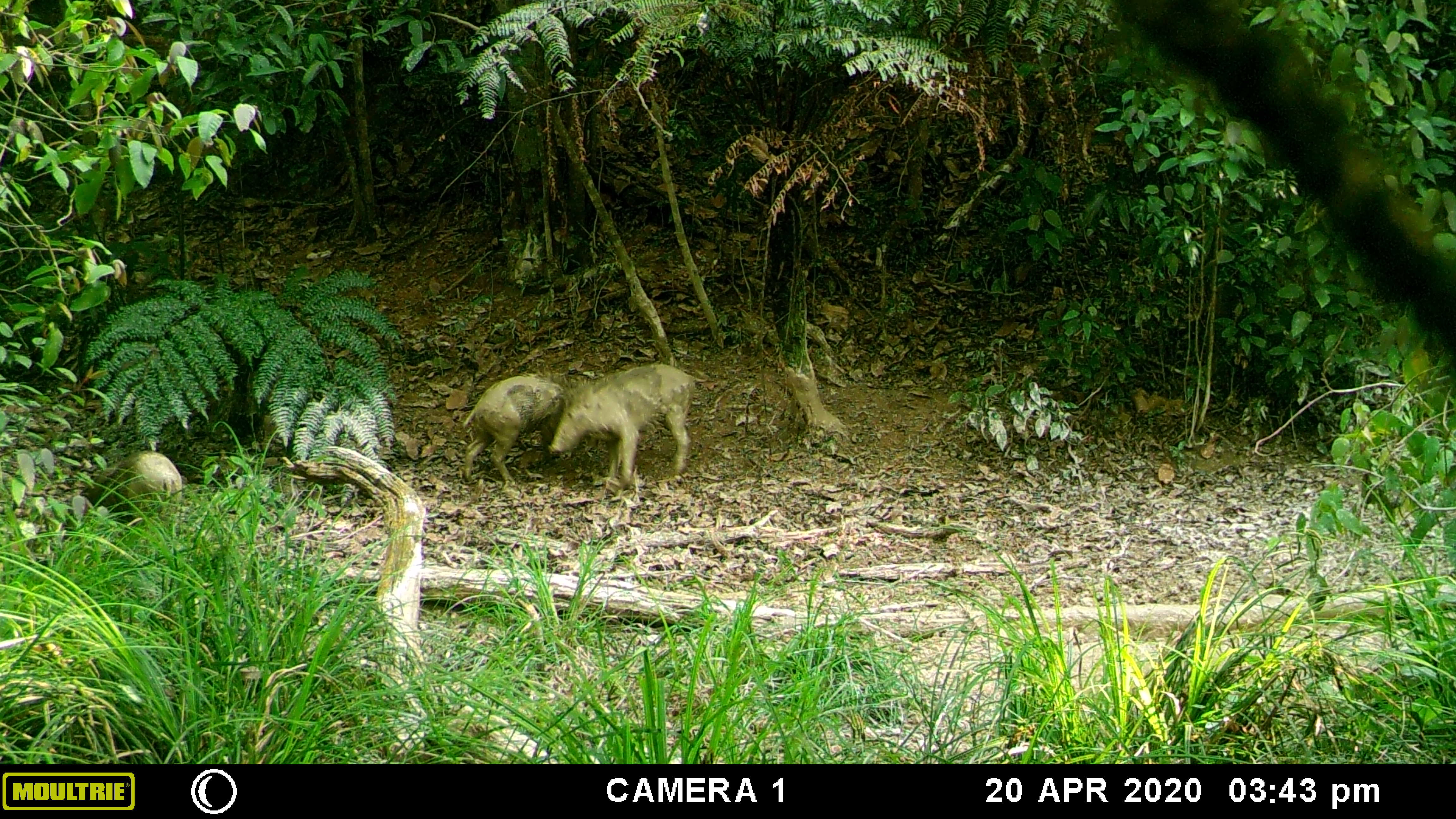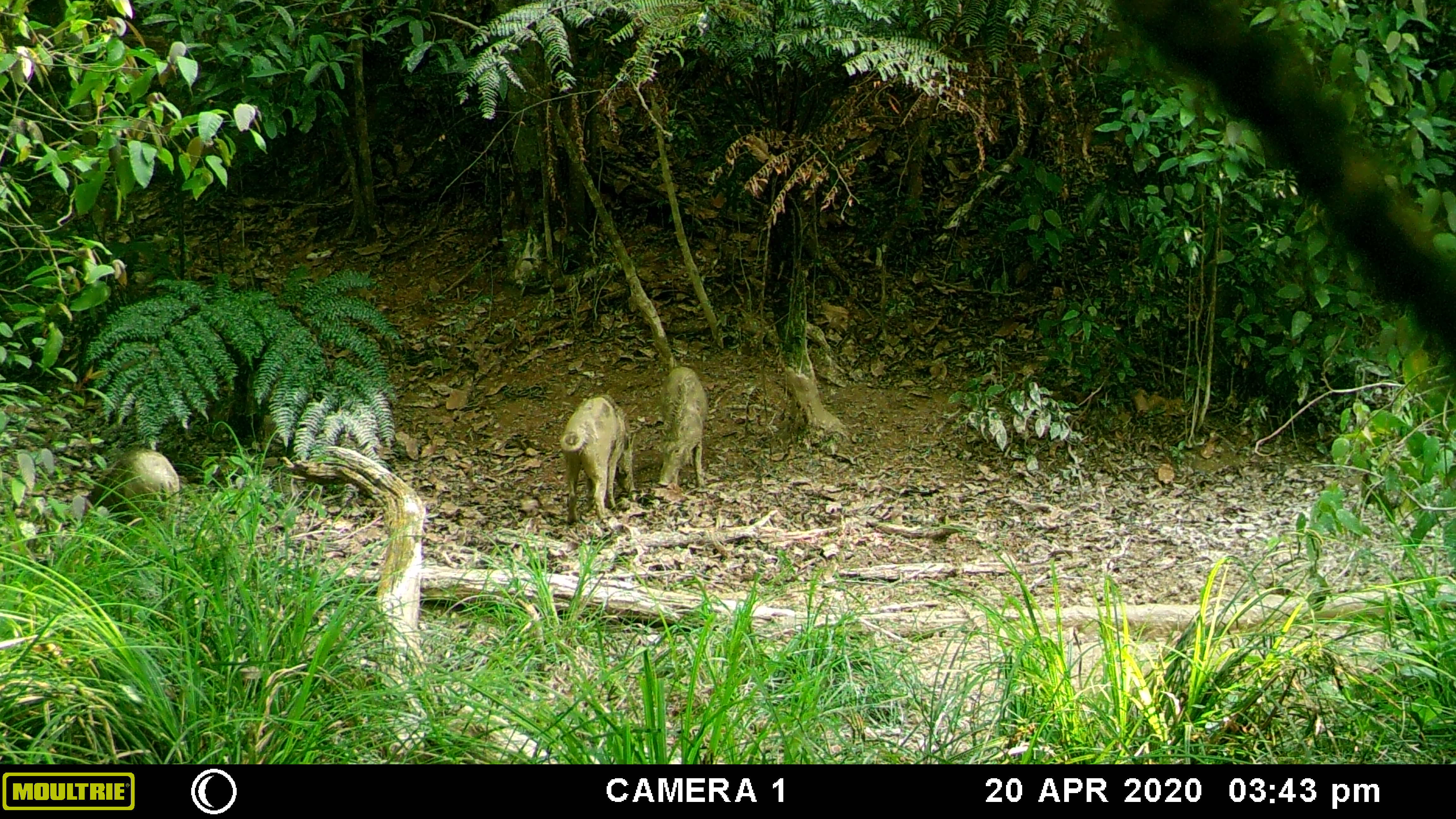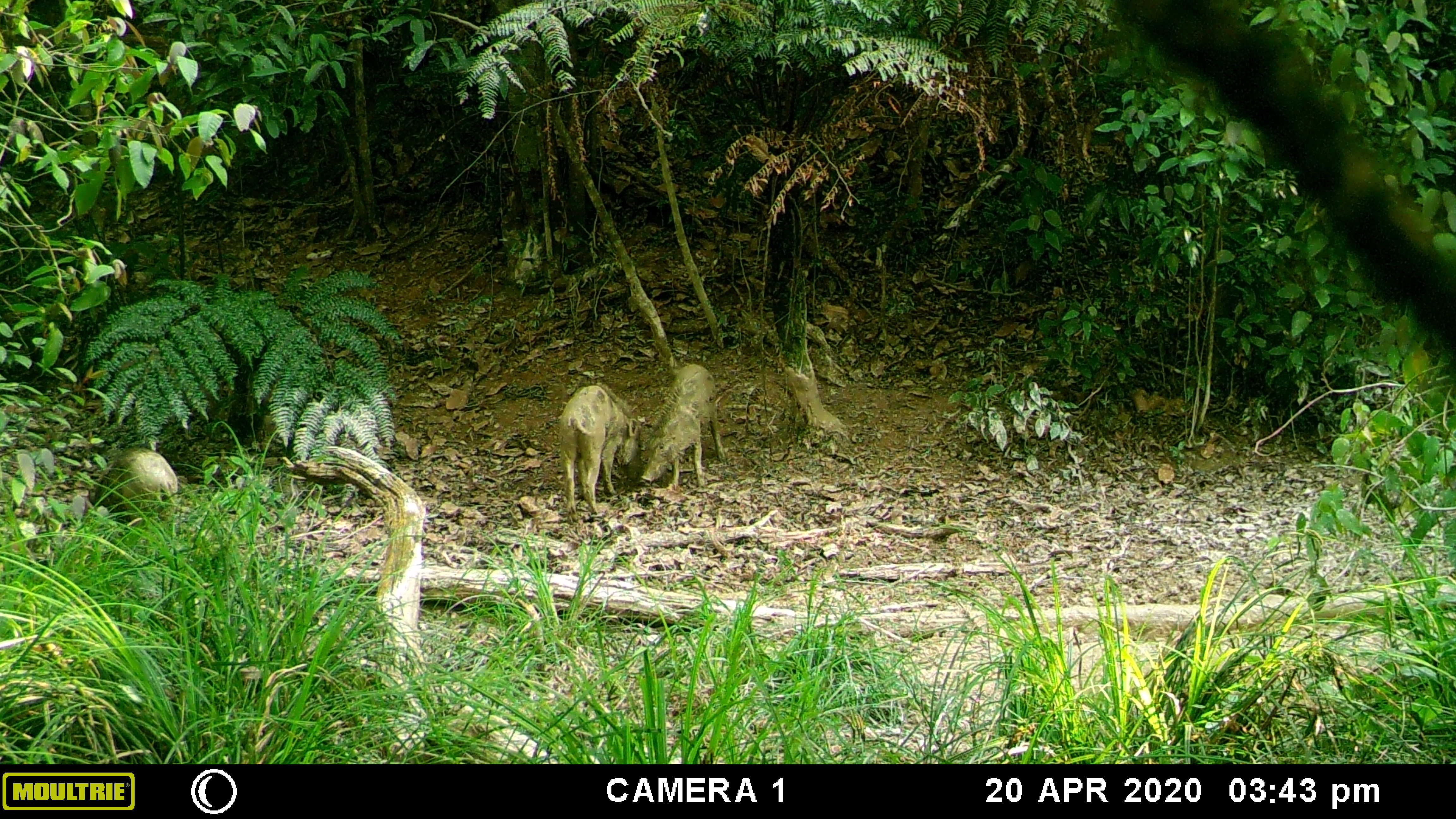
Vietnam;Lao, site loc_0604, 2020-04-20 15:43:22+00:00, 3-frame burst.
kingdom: Animalia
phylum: Chordata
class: Mammalia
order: Artiodactyla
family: Suidae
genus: Sus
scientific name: Sus scrofa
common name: eurasian wild pig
Eurasian wild pig (Sus scrofa). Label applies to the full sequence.